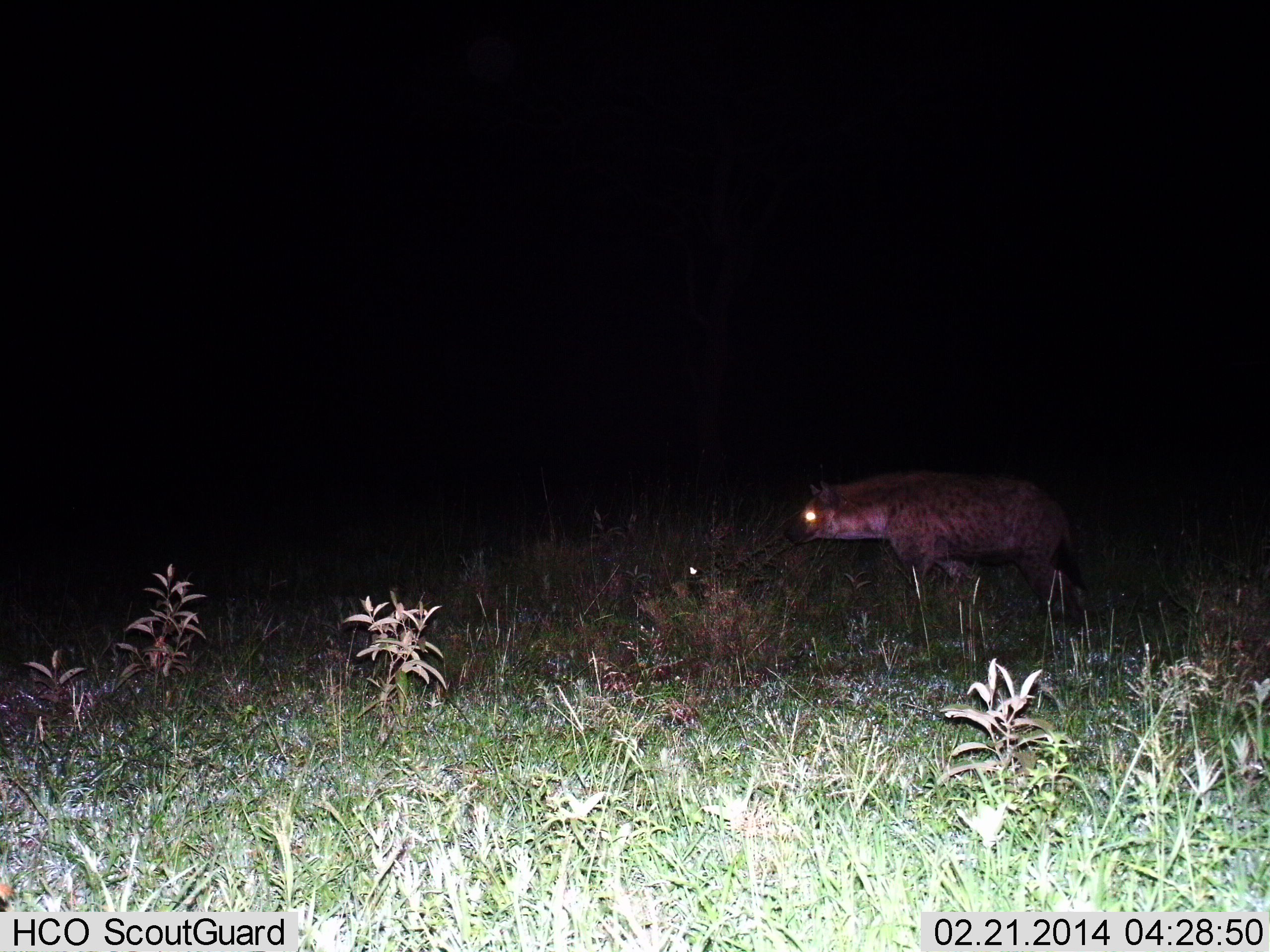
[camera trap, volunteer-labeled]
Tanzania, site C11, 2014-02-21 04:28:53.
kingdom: Animalia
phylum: Chordata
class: Mammalia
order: Carnivora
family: Hyaenidae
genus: Crocuta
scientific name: Crocuta crocuta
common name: spotted hyena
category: hyenaspotted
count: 1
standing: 45%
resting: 5%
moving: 54%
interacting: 0%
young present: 0%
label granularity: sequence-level